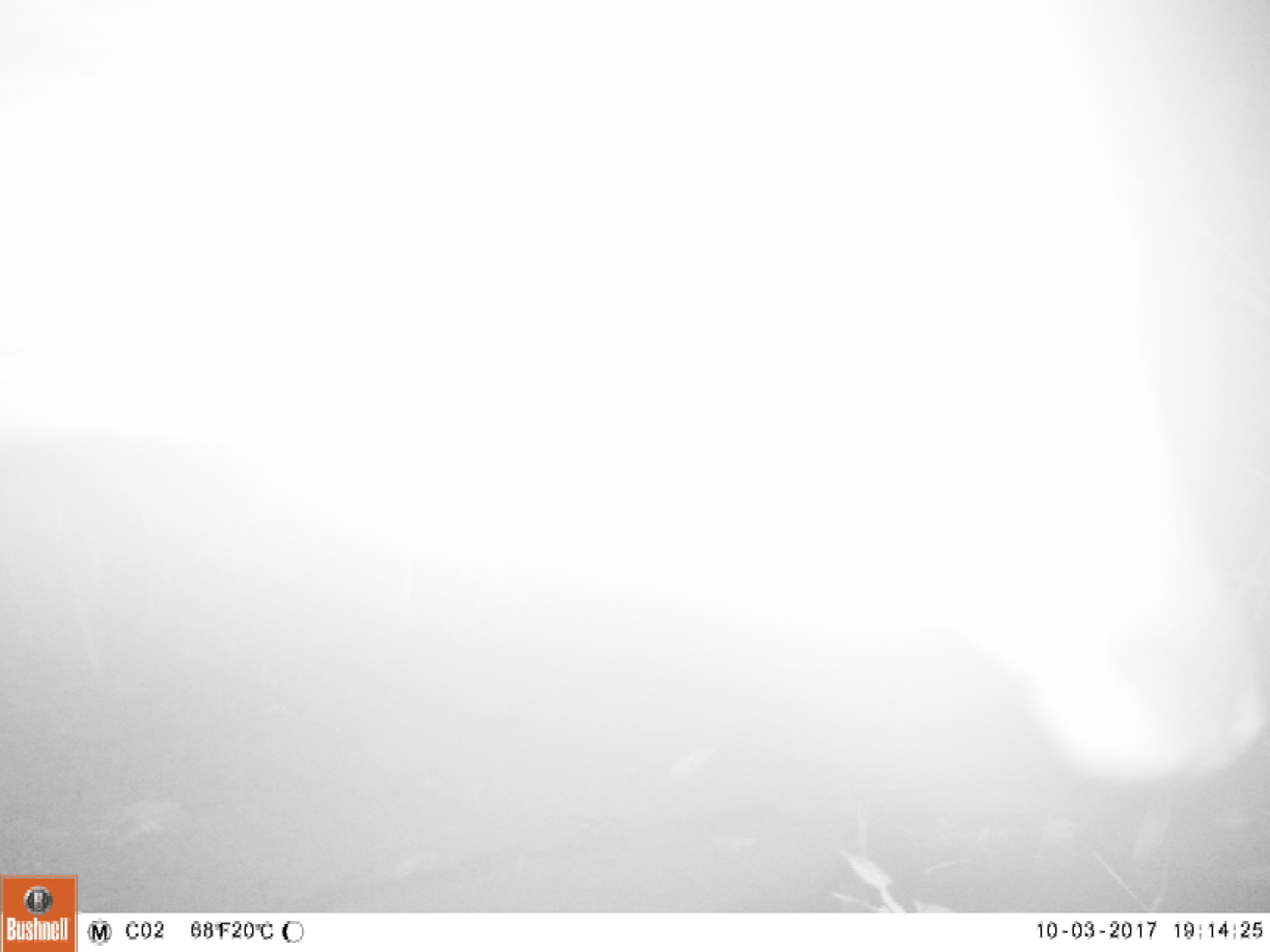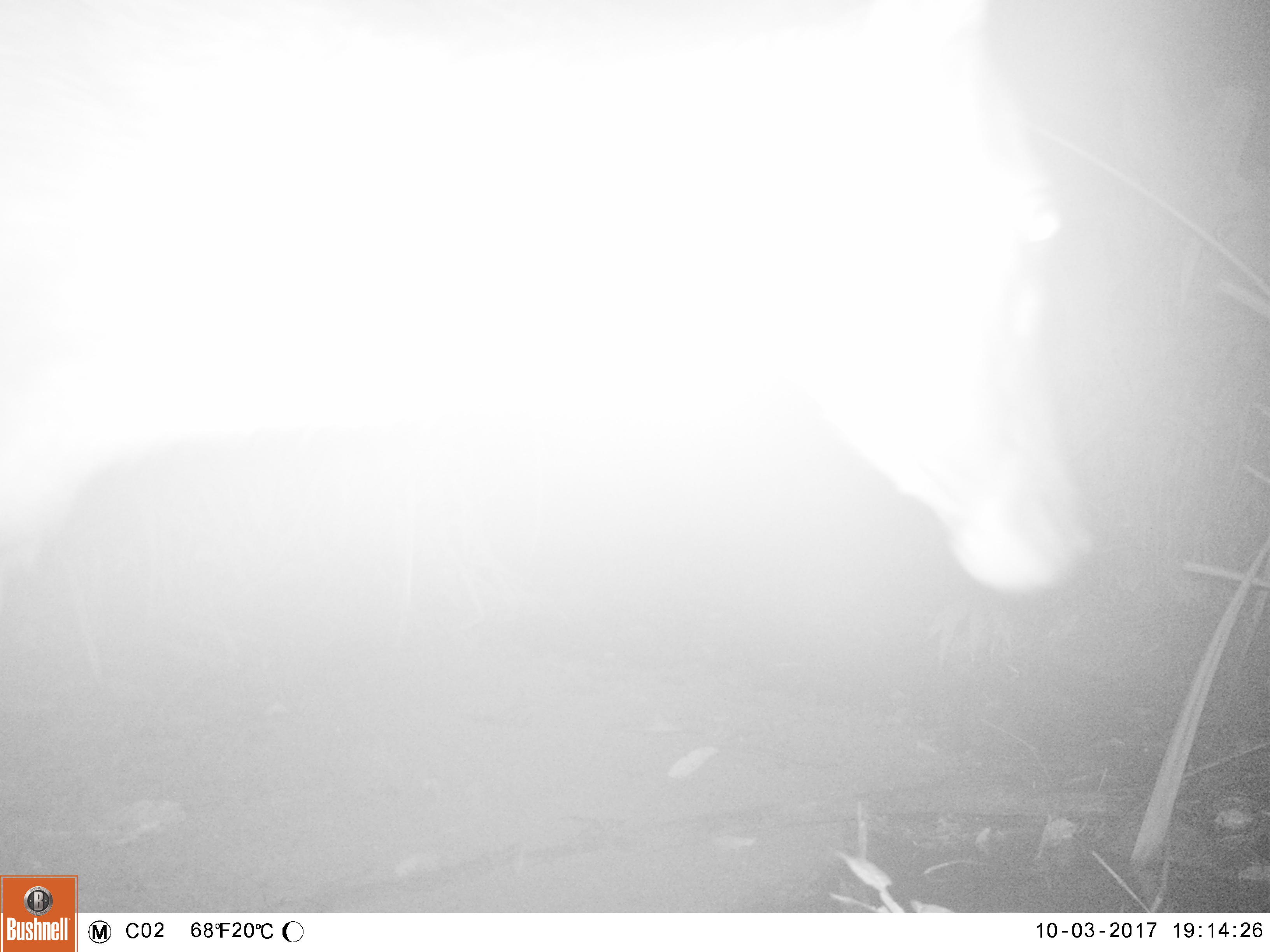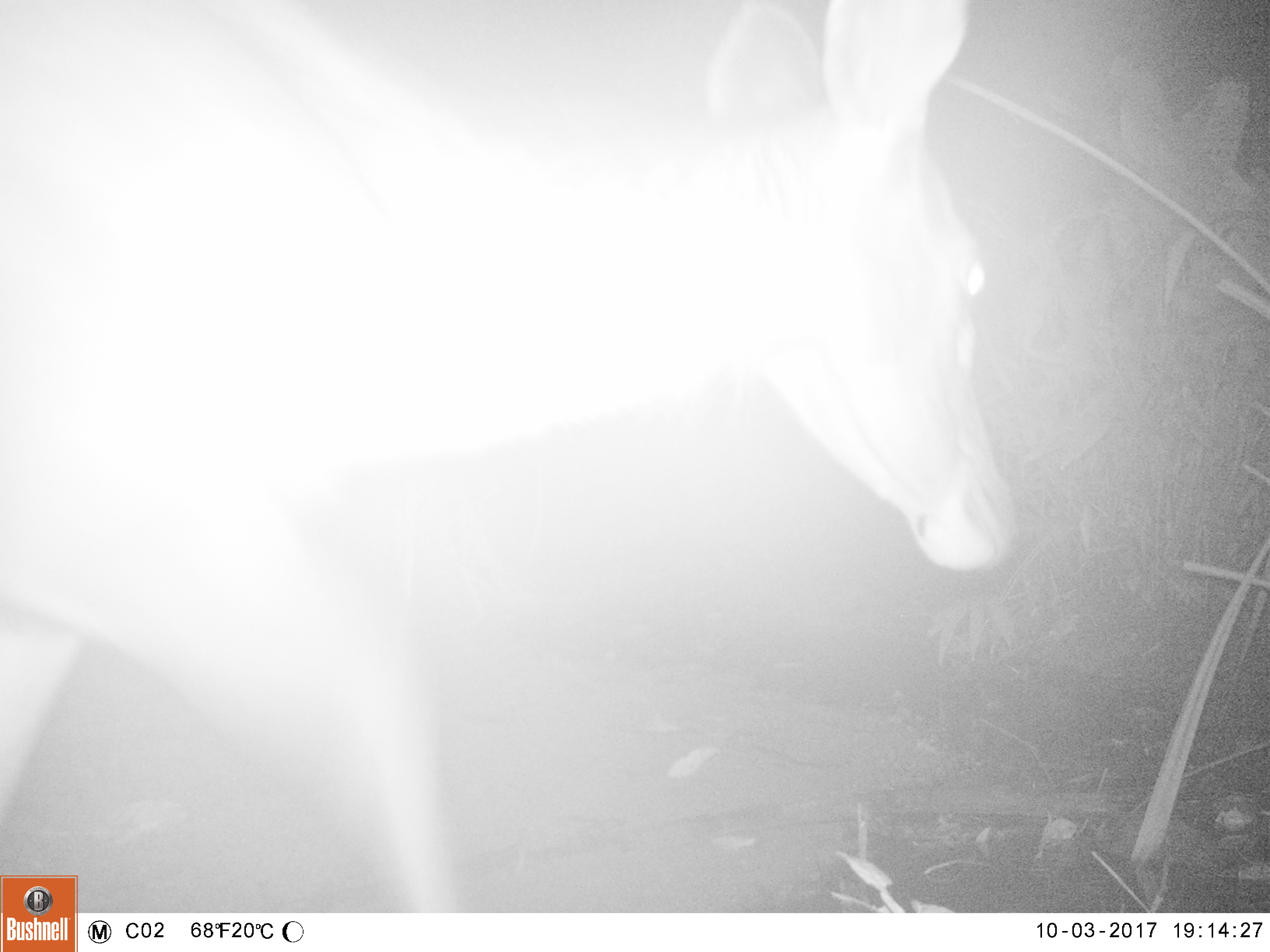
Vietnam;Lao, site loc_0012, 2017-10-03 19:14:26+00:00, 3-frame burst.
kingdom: Animalia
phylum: Chordata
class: Mammalia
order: Artiodactyla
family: Cervidae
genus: Rusa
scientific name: Rusa unicolor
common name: sambar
Sambar (Rusa unicolor). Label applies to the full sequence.